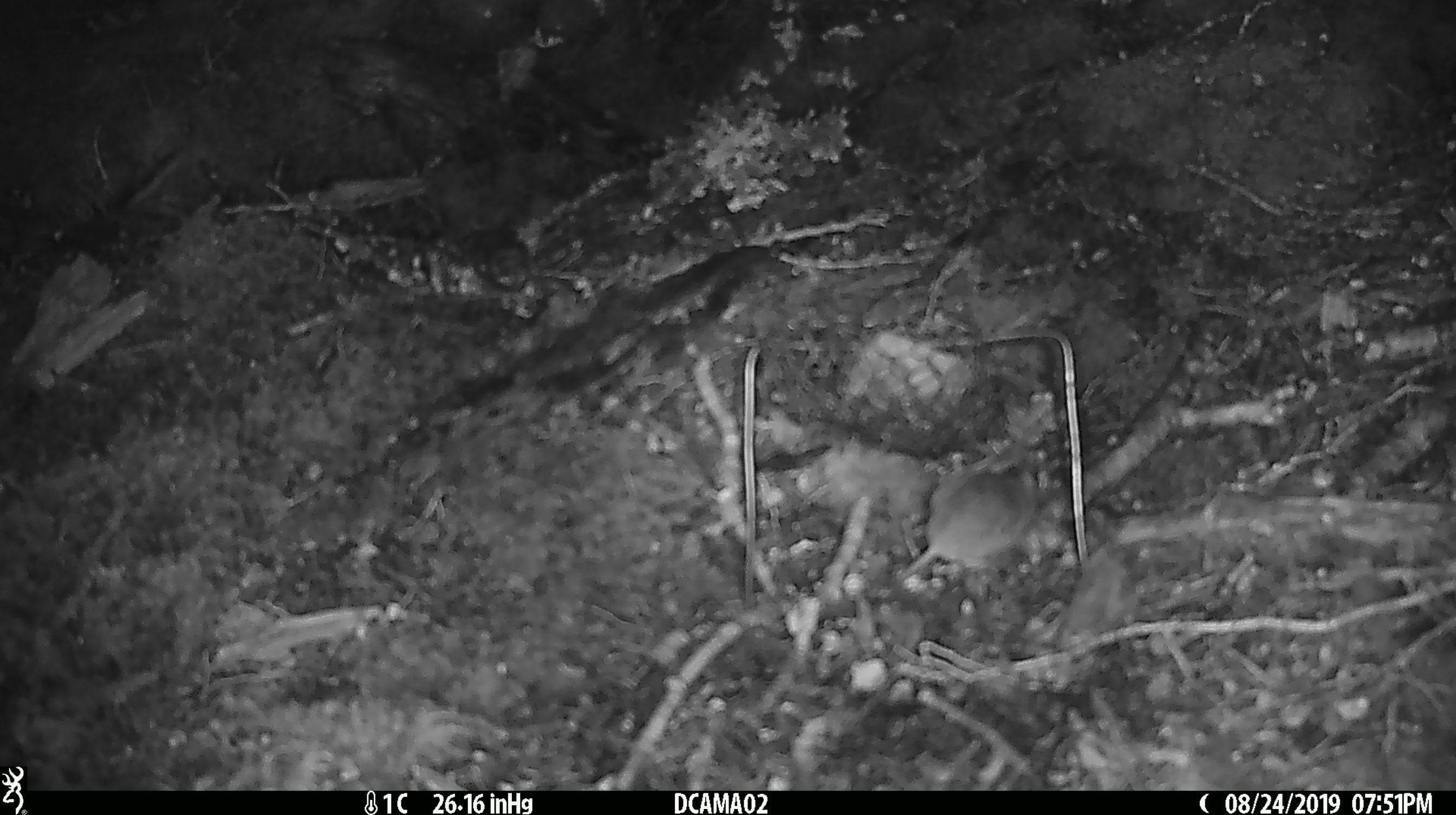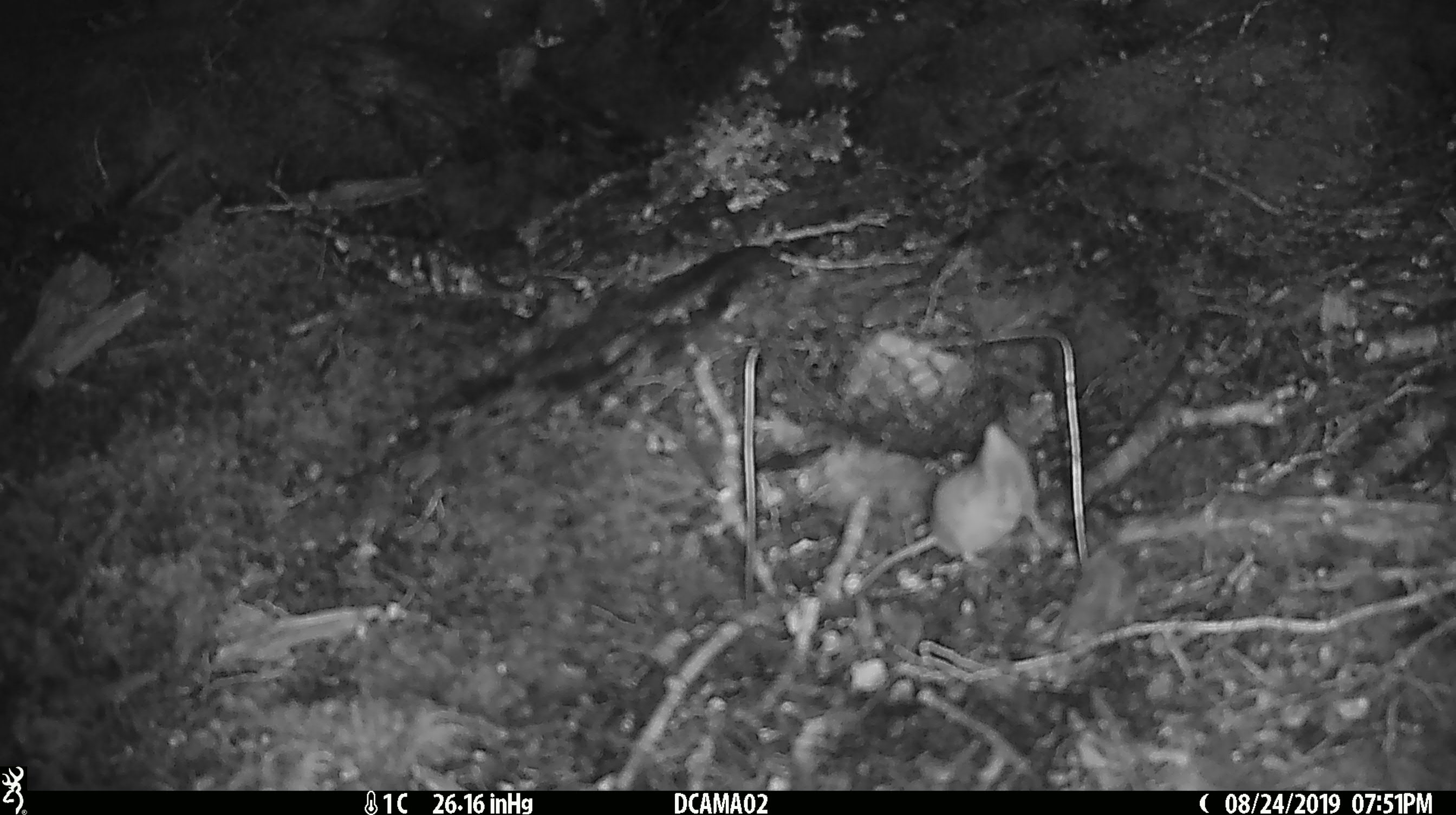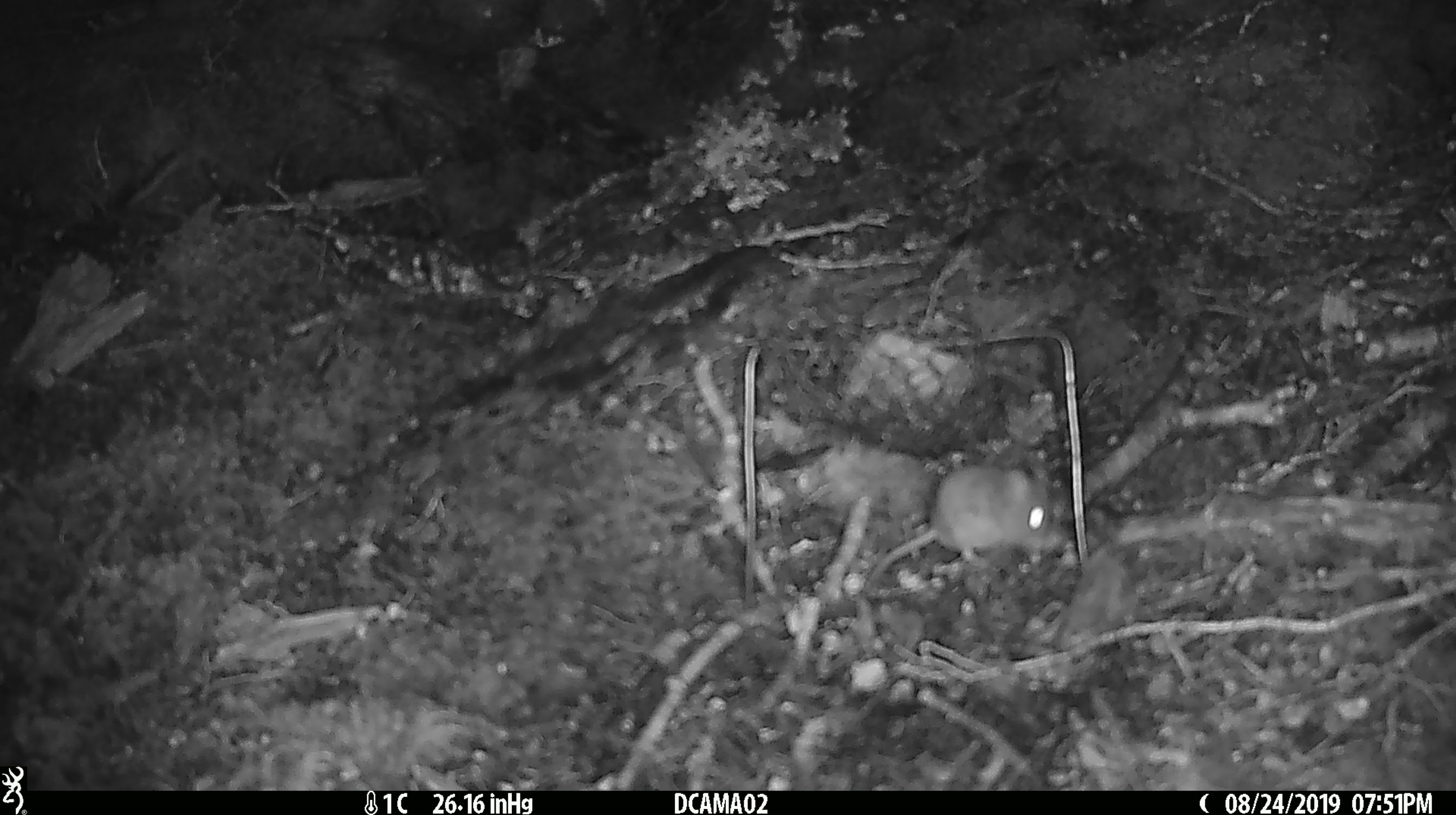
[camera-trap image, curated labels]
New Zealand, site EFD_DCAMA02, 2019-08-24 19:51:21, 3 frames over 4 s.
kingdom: Animalia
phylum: Chordata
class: Mammalia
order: Rodentia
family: Muridae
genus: Mus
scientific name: Mus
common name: mouse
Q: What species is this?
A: Mouse (Mus).